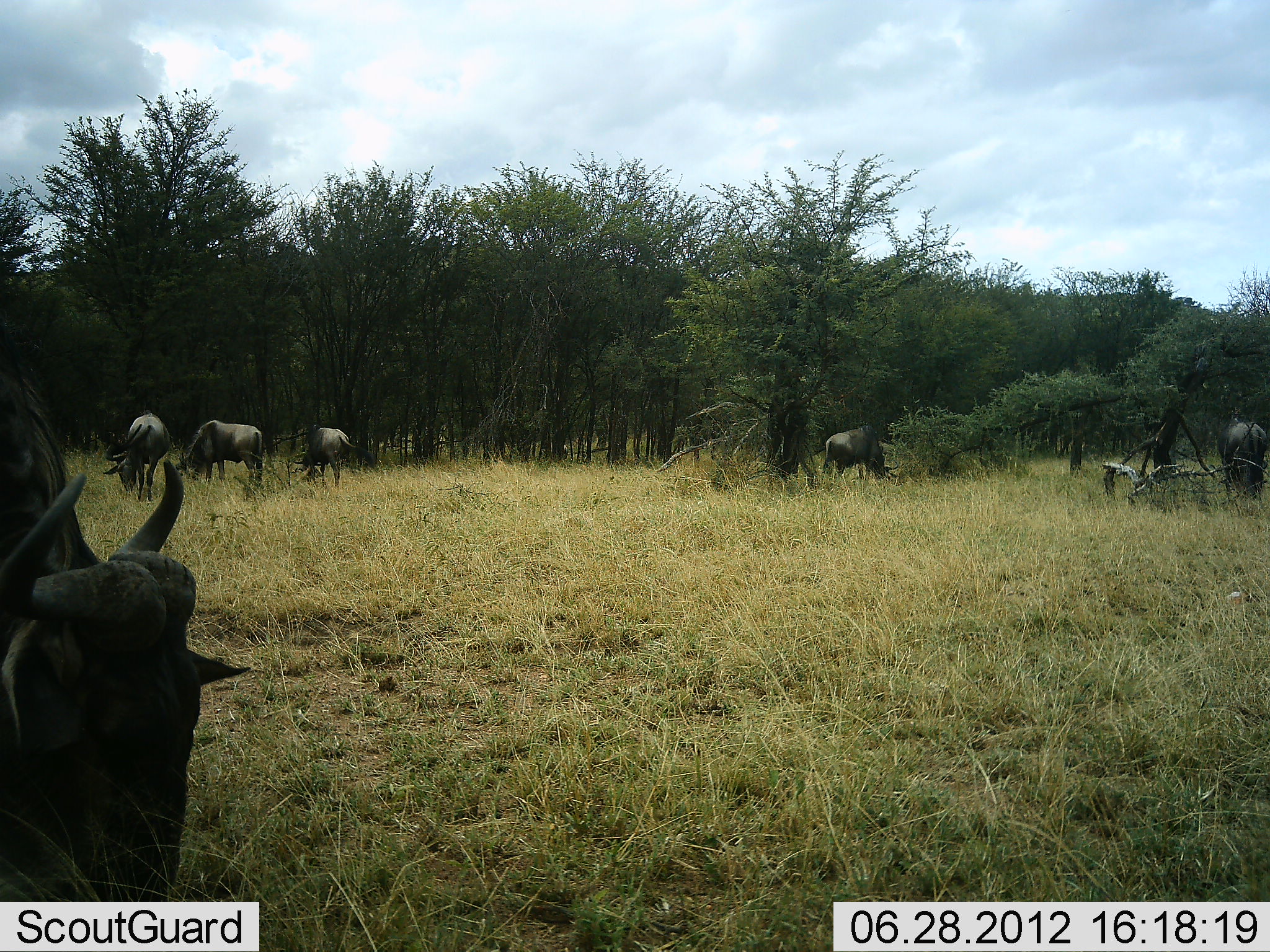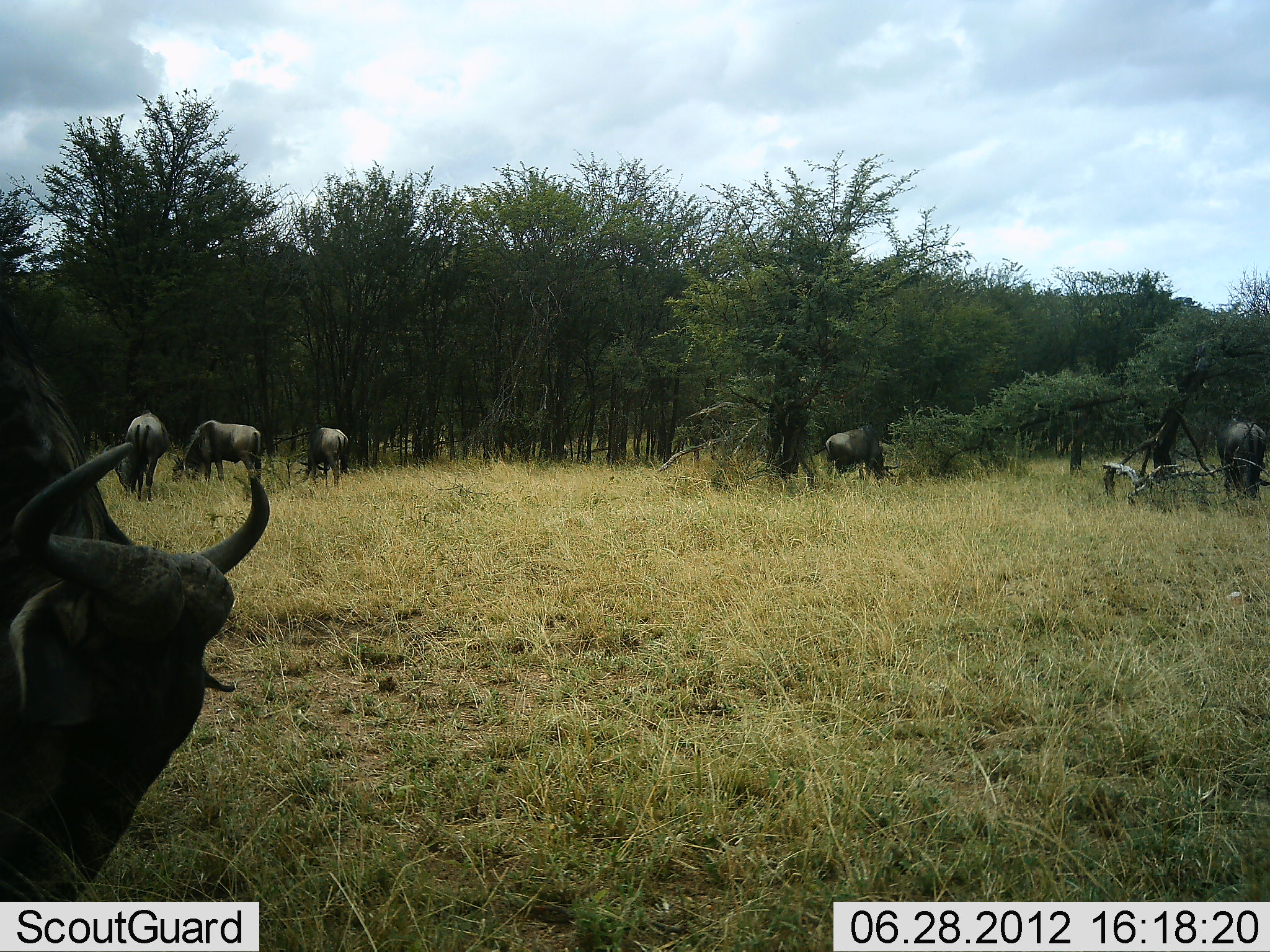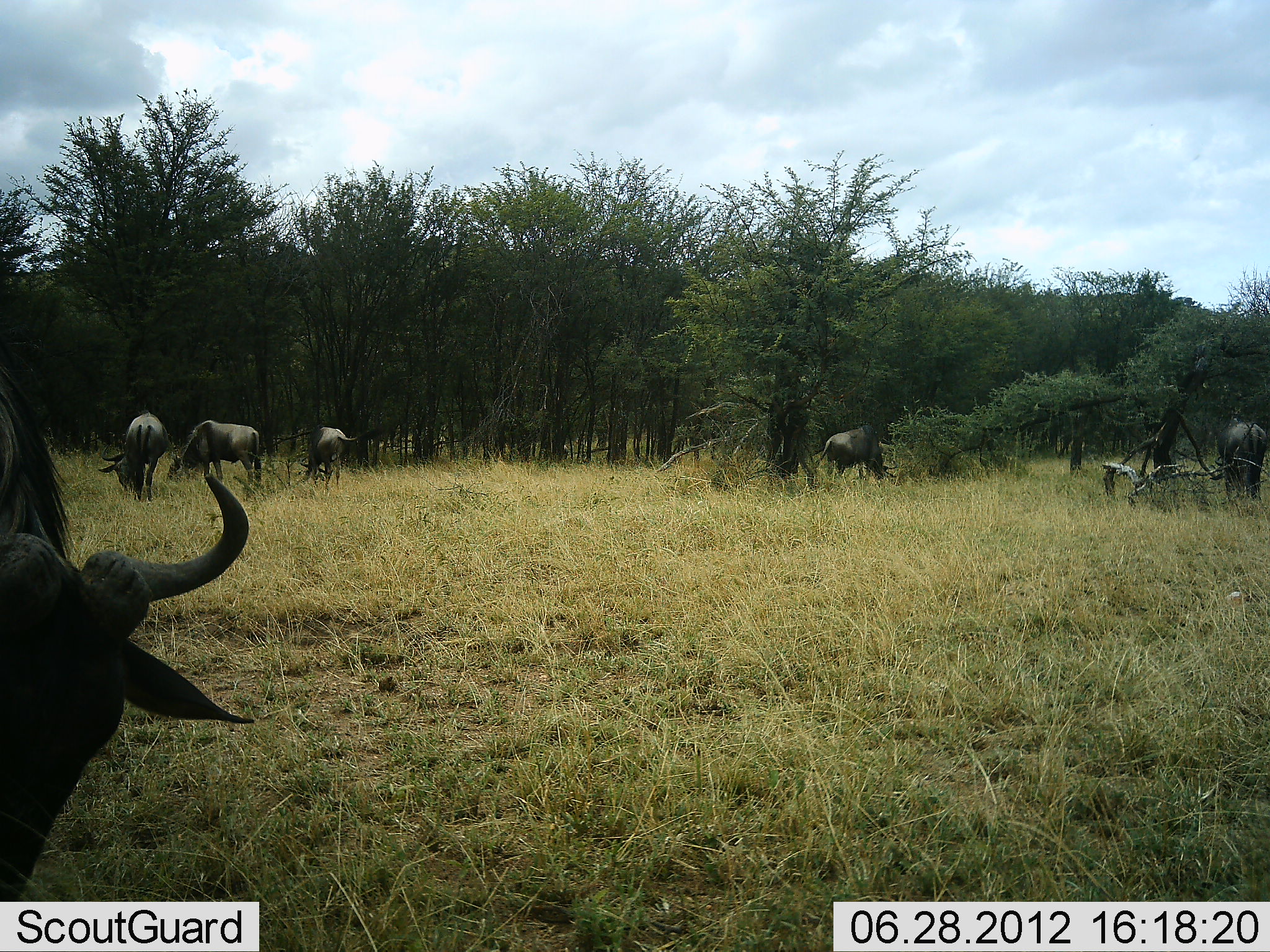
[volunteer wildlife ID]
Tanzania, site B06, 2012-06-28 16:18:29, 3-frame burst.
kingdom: Animalia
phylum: Chordata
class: Mammalia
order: Artiodactyla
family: Bovidae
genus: Connochaetes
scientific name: Connochaetes taurinus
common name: blue wildebeest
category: wildebeest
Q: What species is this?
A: Wildebeest (blue wildebeest) (Connochaetes taurinus).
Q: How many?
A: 6.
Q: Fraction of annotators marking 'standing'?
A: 10%.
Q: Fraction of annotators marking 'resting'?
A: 0%.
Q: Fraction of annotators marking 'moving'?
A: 0%.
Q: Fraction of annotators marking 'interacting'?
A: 0%.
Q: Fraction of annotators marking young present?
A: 0%.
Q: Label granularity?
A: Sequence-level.